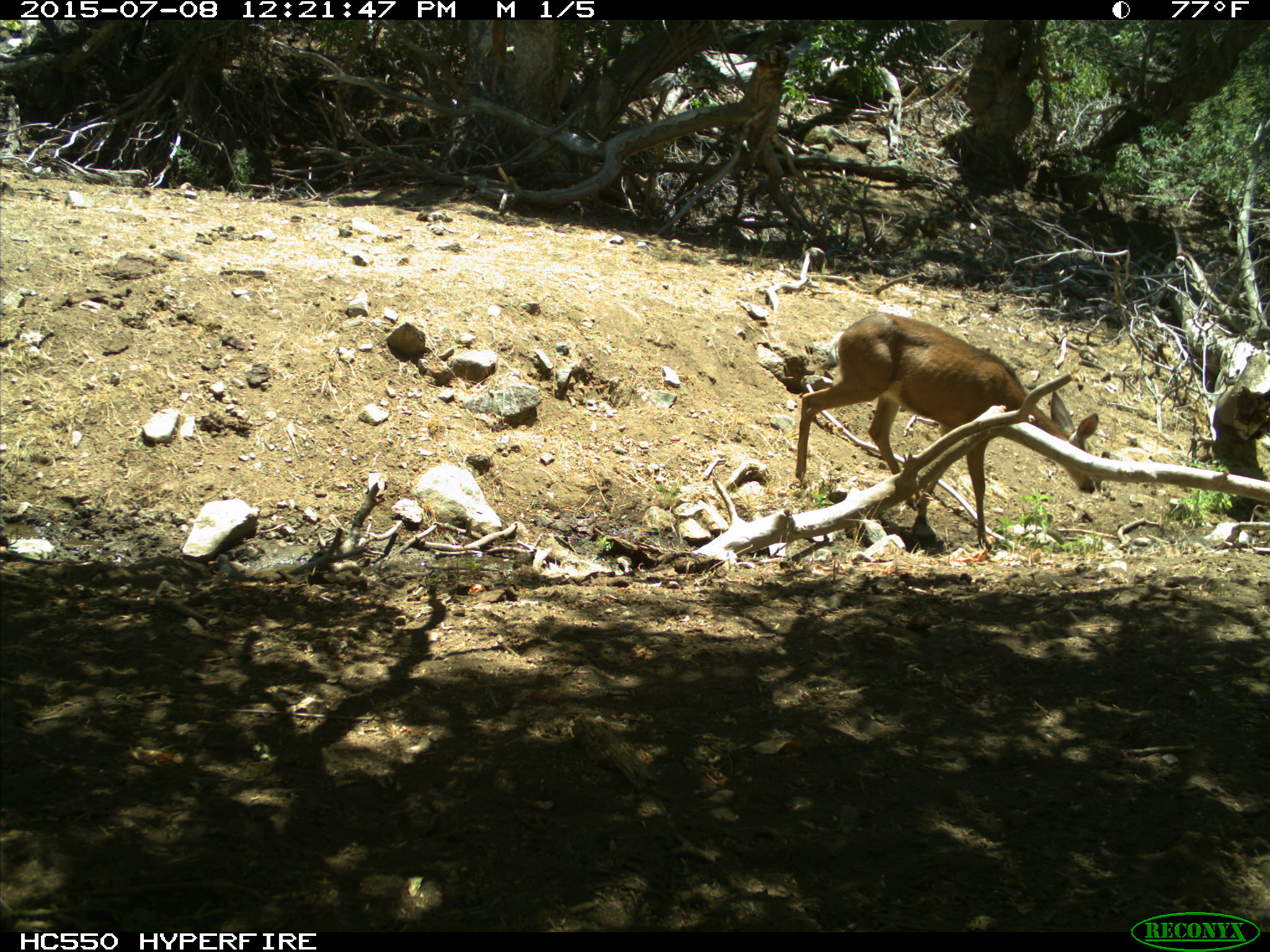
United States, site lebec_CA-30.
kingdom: Animalia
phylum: Chordata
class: Mammalia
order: Artiodactyla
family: Cervidae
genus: Odocoileus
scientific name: Odocoileus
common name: deer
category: unidentified deer